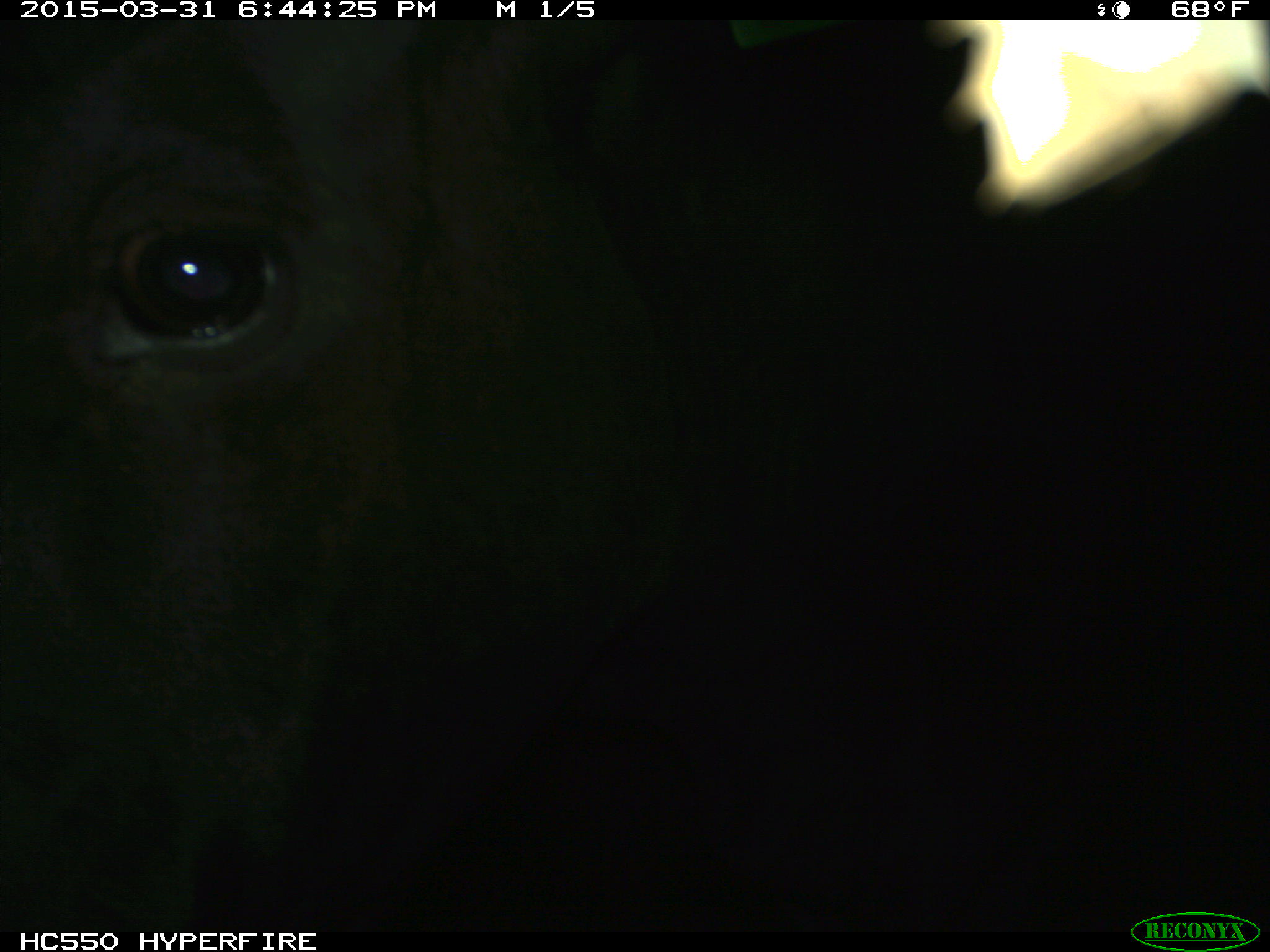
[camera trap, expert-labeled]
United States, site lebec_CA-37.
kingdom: Animalia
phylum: Chordata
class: Mammalia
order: Artiodactyla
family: Bovidae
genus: Bos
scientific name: Bos taurus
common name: domestic cow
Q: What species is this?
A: Bos taurus (domestic cow).